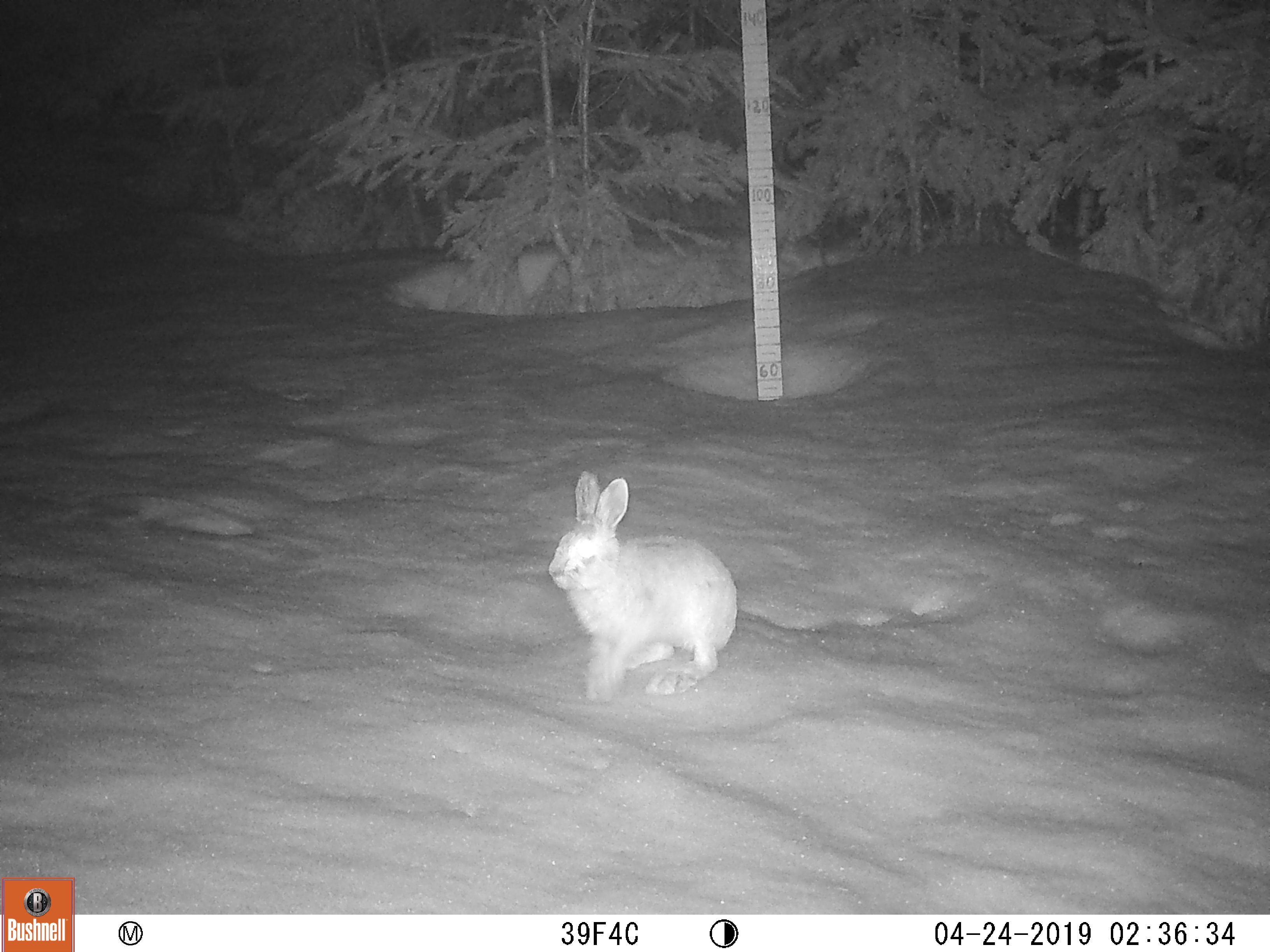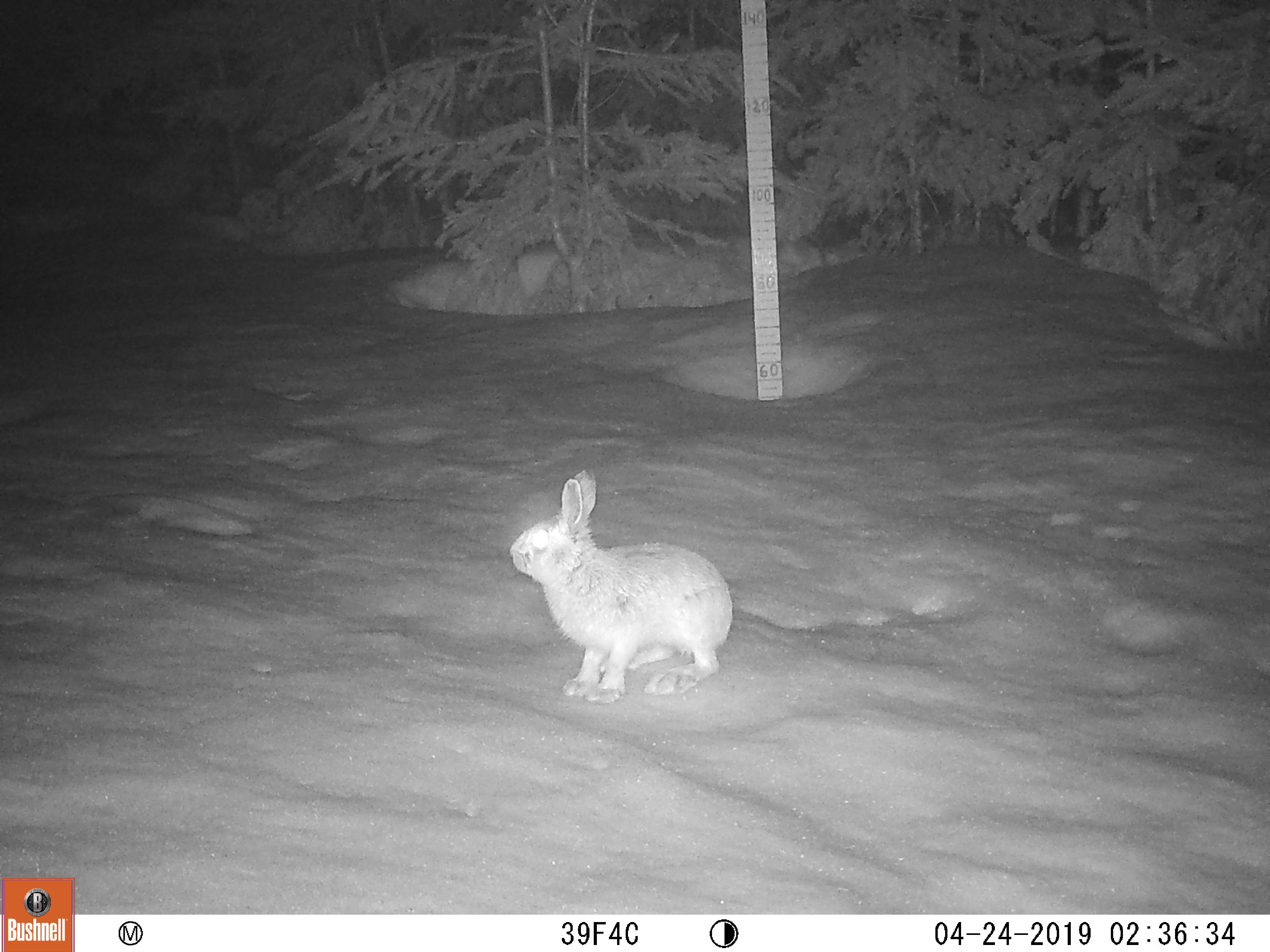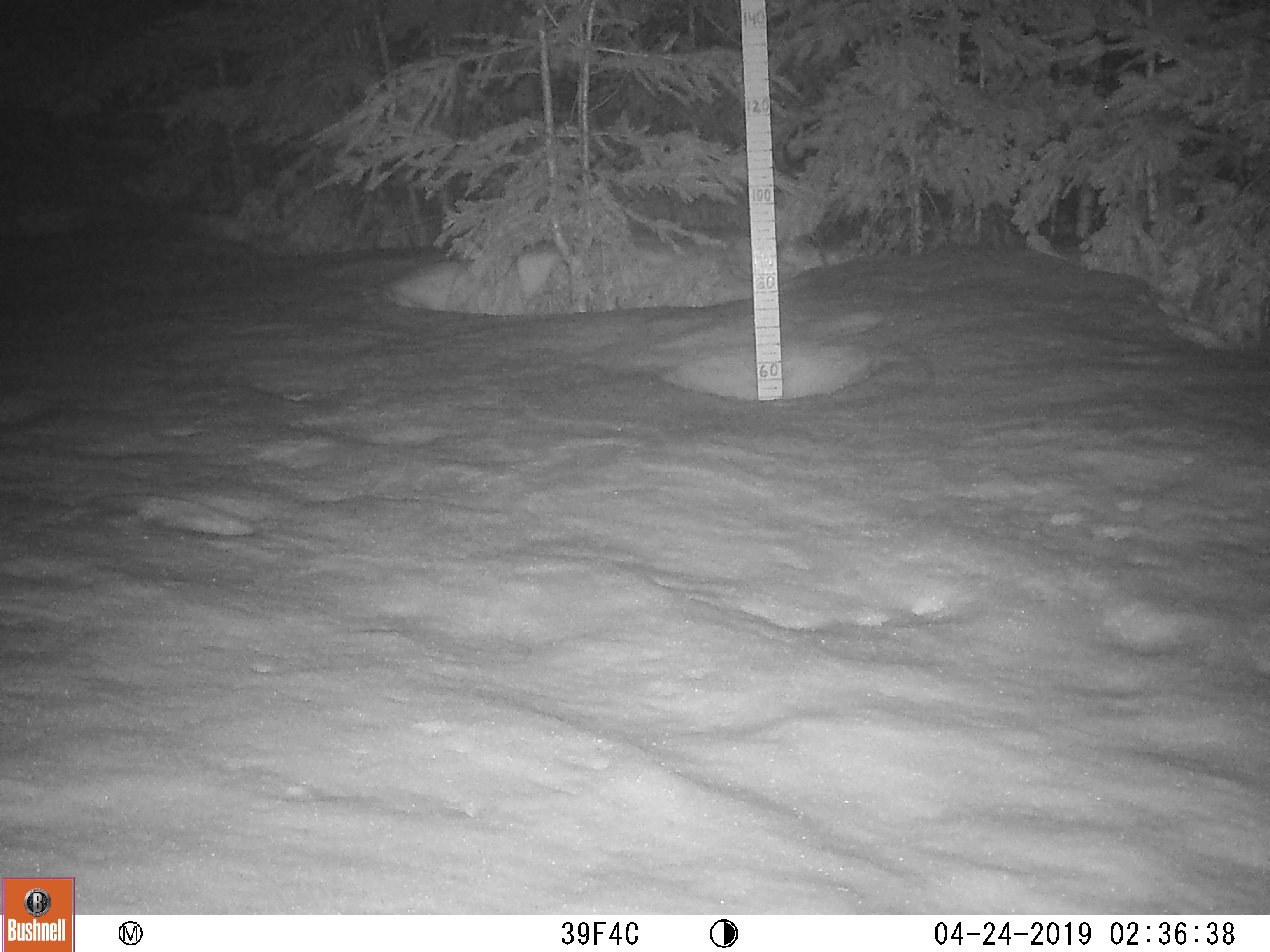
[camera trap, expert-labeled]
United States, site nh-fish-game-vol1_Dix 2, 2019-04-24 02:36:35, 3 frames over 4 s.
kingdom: Animalia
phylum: Chordata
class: Mammalia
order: Lagomorpha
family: Leporidae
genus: Lepus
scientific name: Lepus americanus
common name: snowshoe hare